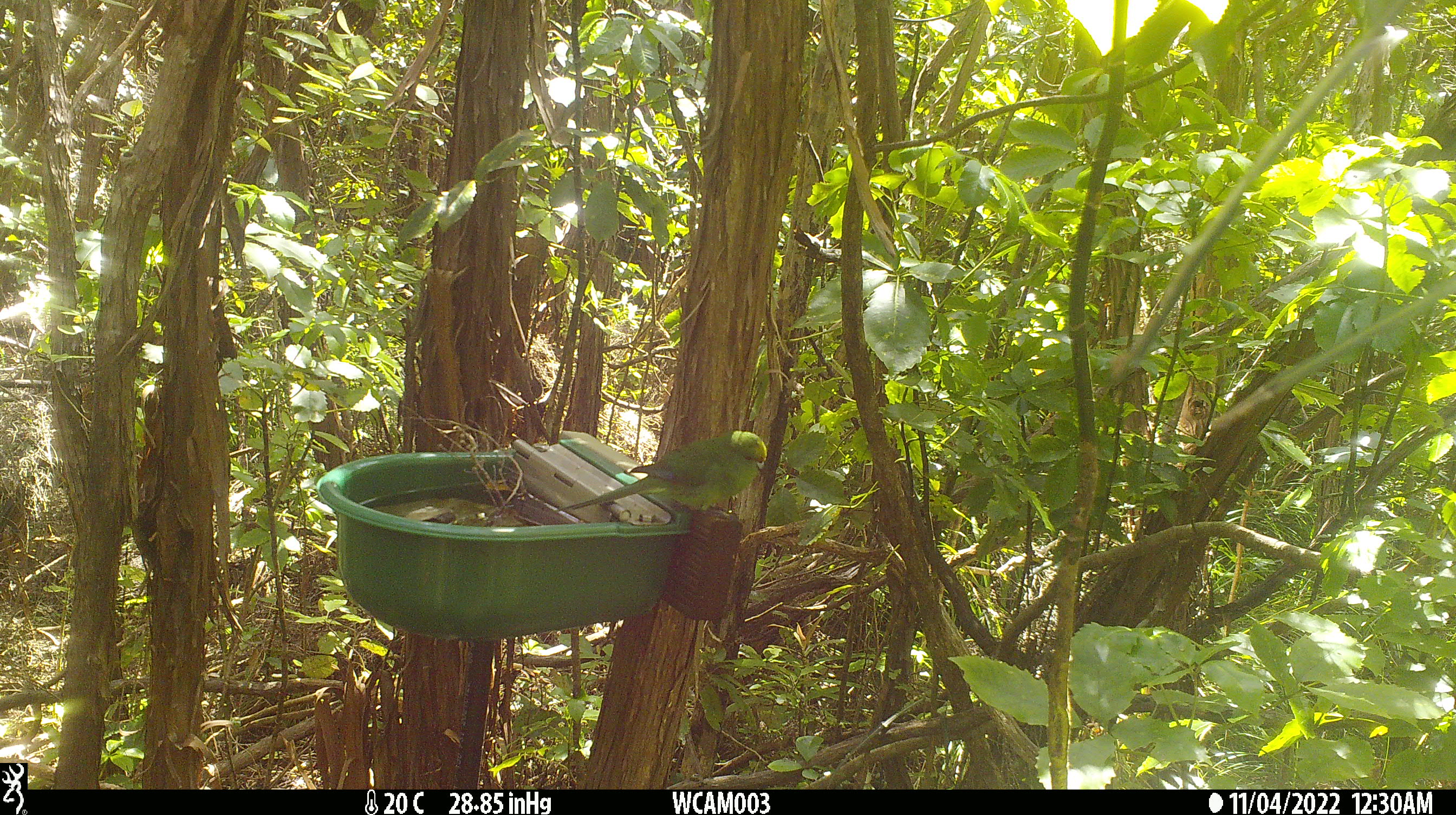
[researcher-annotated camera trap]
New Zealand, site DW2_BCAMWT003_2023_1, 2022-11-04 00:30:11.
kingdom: Animalia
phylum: Chordata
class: Aves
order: Psittaciformes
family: Psittaculidae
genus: Cyanoramphus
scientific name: Cyanoramphus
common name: parakeet